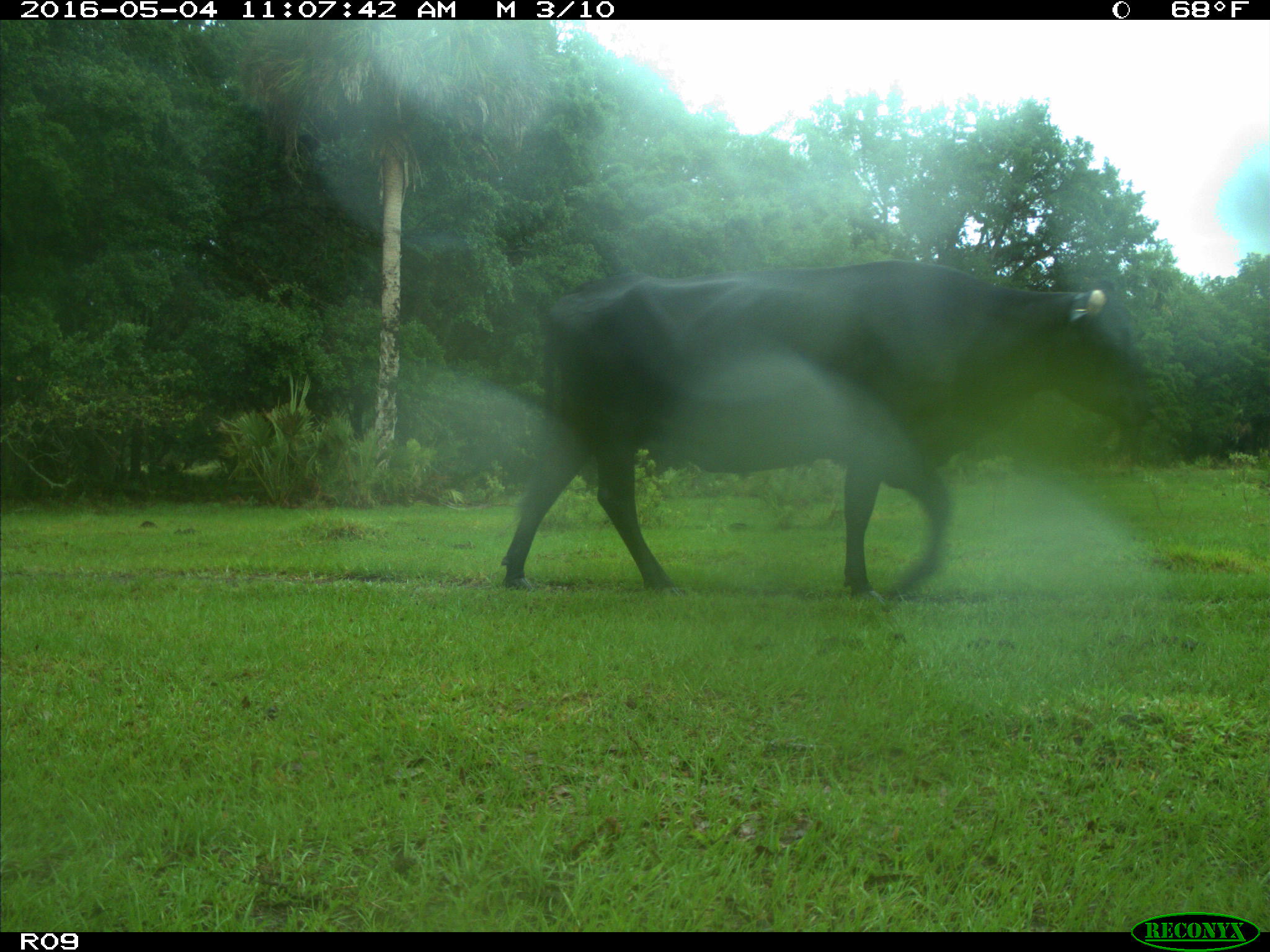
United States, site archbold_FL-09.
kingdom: Animalia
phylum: Chordata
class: Mammalia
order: Artiodactyla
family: Bovidae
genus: Bos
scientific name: Bos taurus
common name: domestic cow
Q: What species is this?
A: Bos taurus (domestic cow).